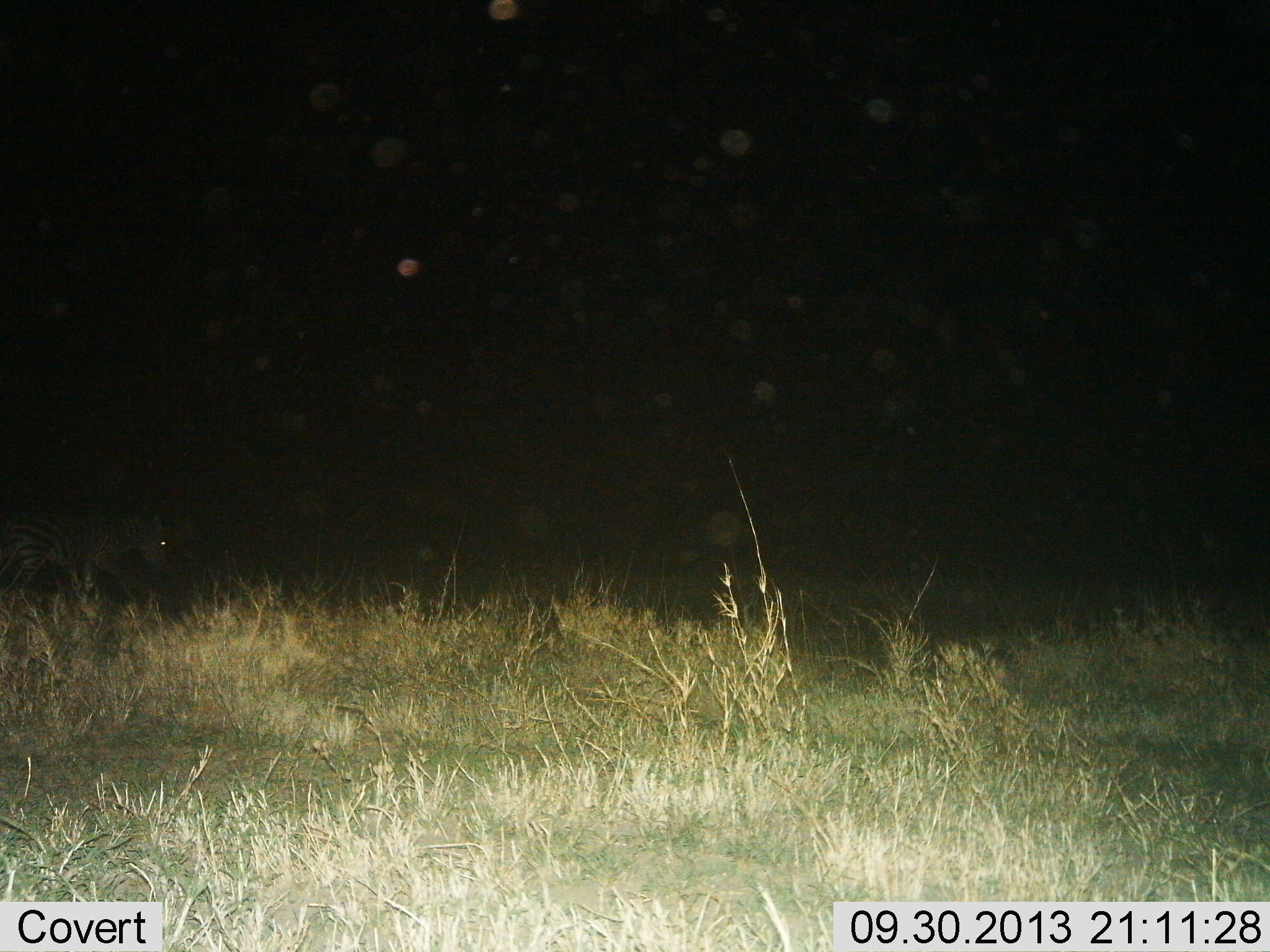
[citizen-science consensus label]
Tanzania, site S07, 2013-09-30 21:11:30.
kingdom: Animalia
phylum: Chordata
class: Mammalia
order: Perissodactyla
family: Equidae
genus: Equus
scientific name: Equus quagga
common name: plains zebra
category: zebra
Zebra (plains zebra) (Equus quagga), count 1. Behavior (volunteer vote fractions): standing 6%, resting 0%, moving 94%, interacting 0%. Young present (vote fraction): 19%. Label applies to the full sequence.